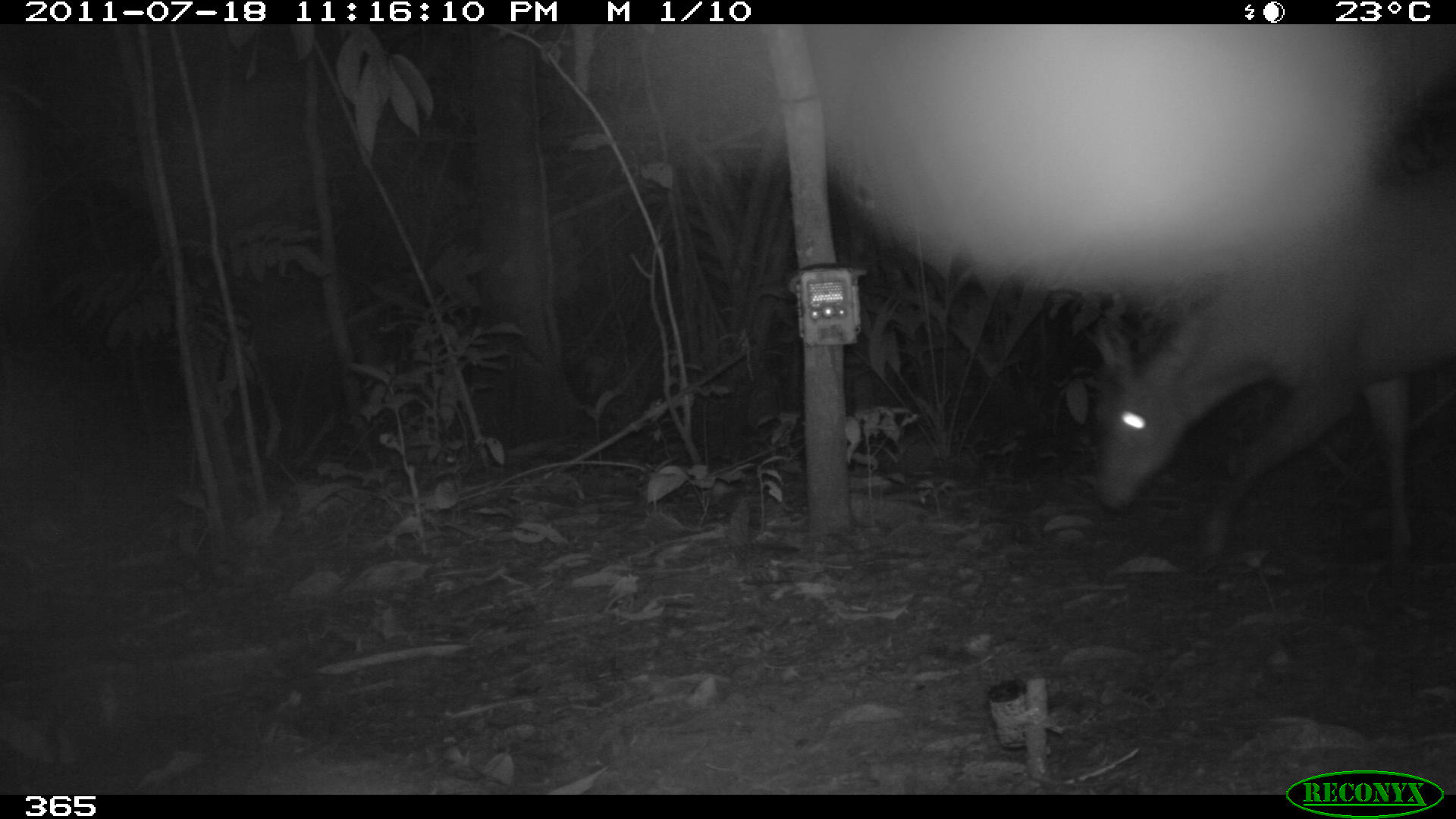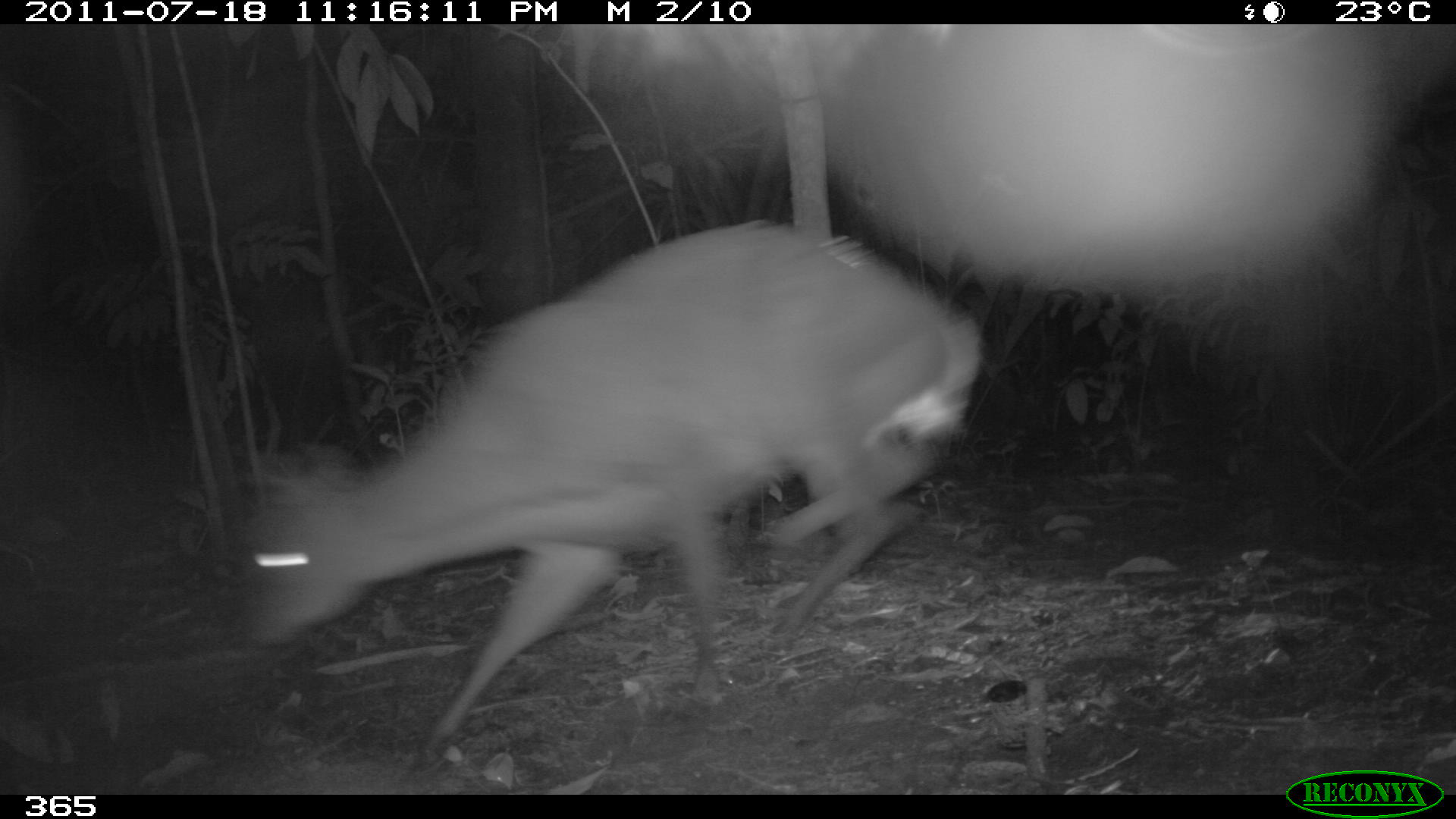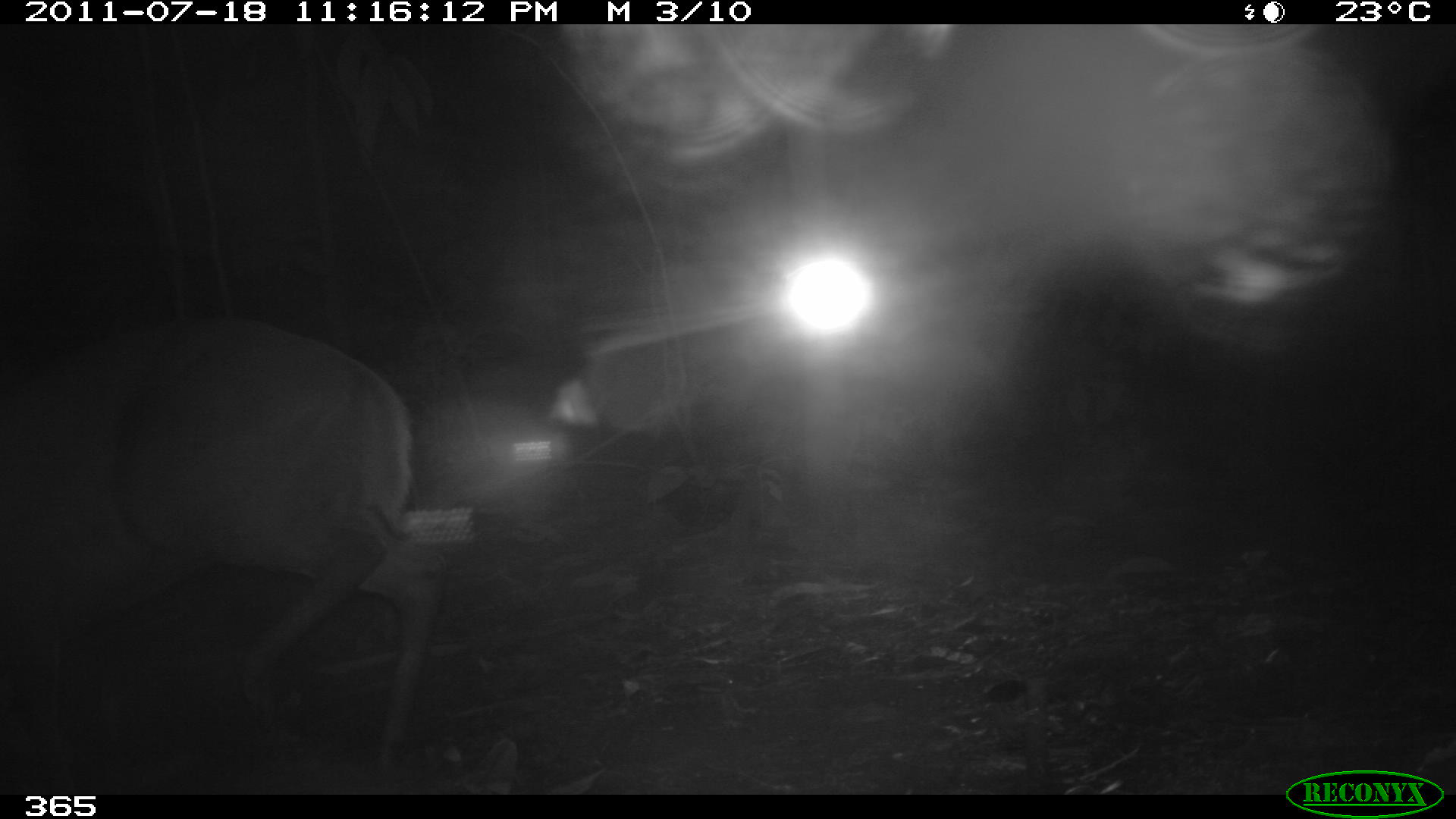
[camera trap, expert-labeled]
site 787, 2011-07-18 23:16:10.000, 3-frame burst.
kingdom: Animalia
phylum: Chordata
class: Mammalia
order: Artiodactyla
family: Cervidae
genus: Mazama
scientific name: Mazama americana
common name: red brocket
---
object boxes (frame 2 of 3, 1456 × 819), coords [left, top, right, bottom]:
mazama americana: [244, 220, 980, 762]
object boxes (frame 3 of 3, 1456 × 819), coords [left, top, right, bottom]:
mazama americana: [0, 323, 445, 796]